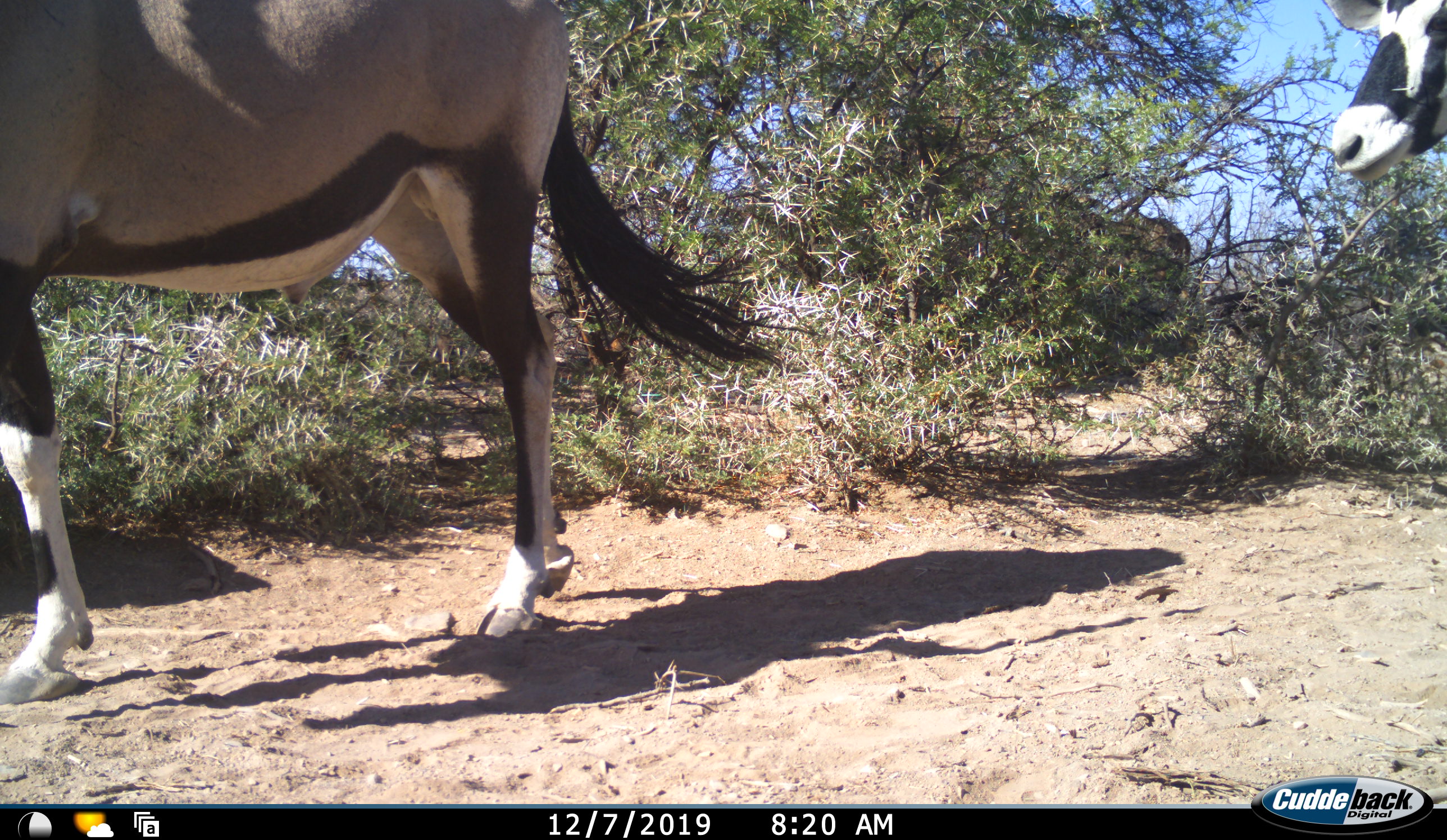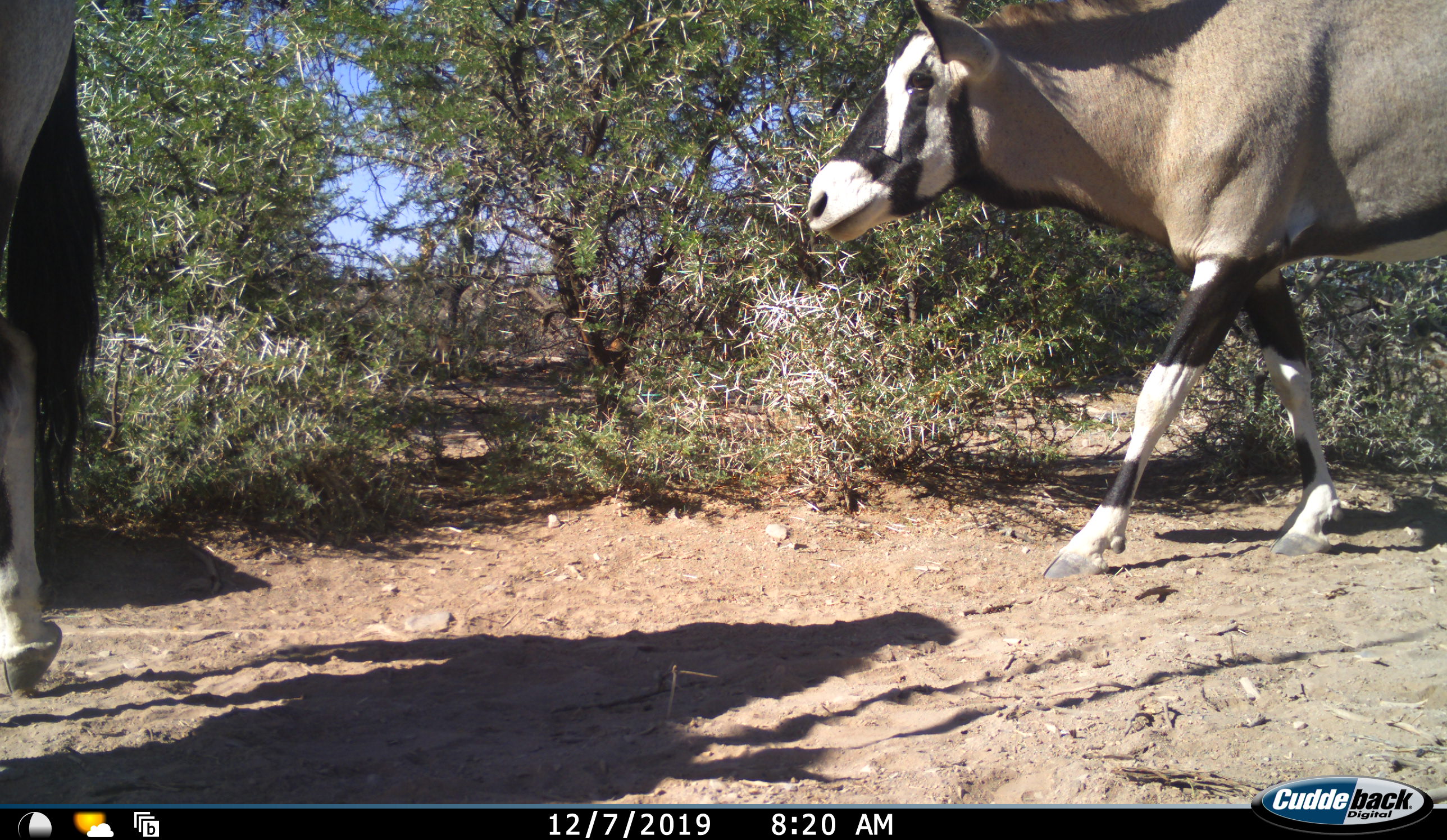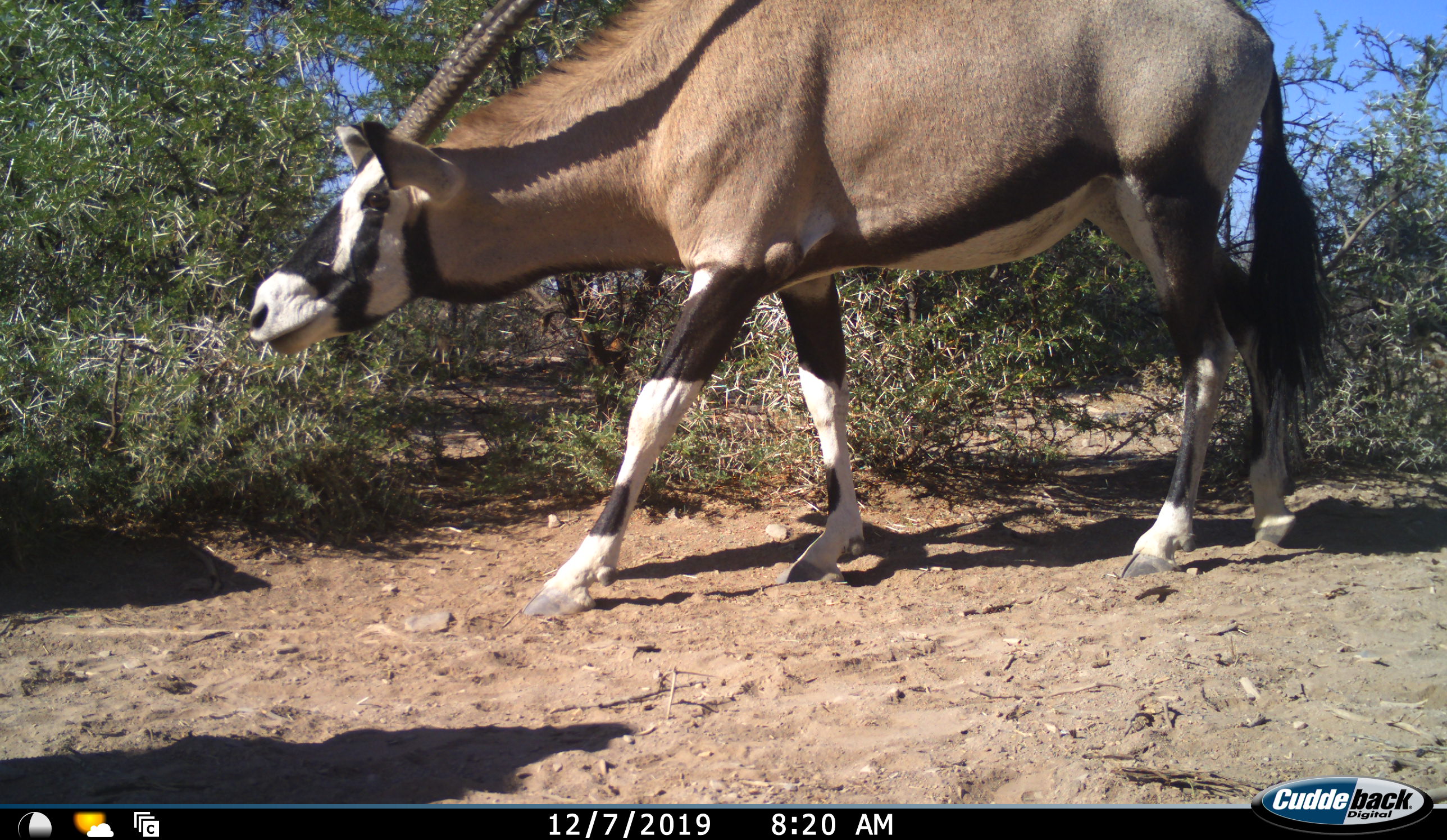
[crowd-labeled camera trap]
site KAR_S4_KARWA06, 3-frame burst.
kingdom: Animalia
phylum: Chordata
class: Mammalia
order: Artiodactyla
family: Bovidae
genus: Oryx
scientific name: Oryx gazella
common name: gemsbok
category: oryx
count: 2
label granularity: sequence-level